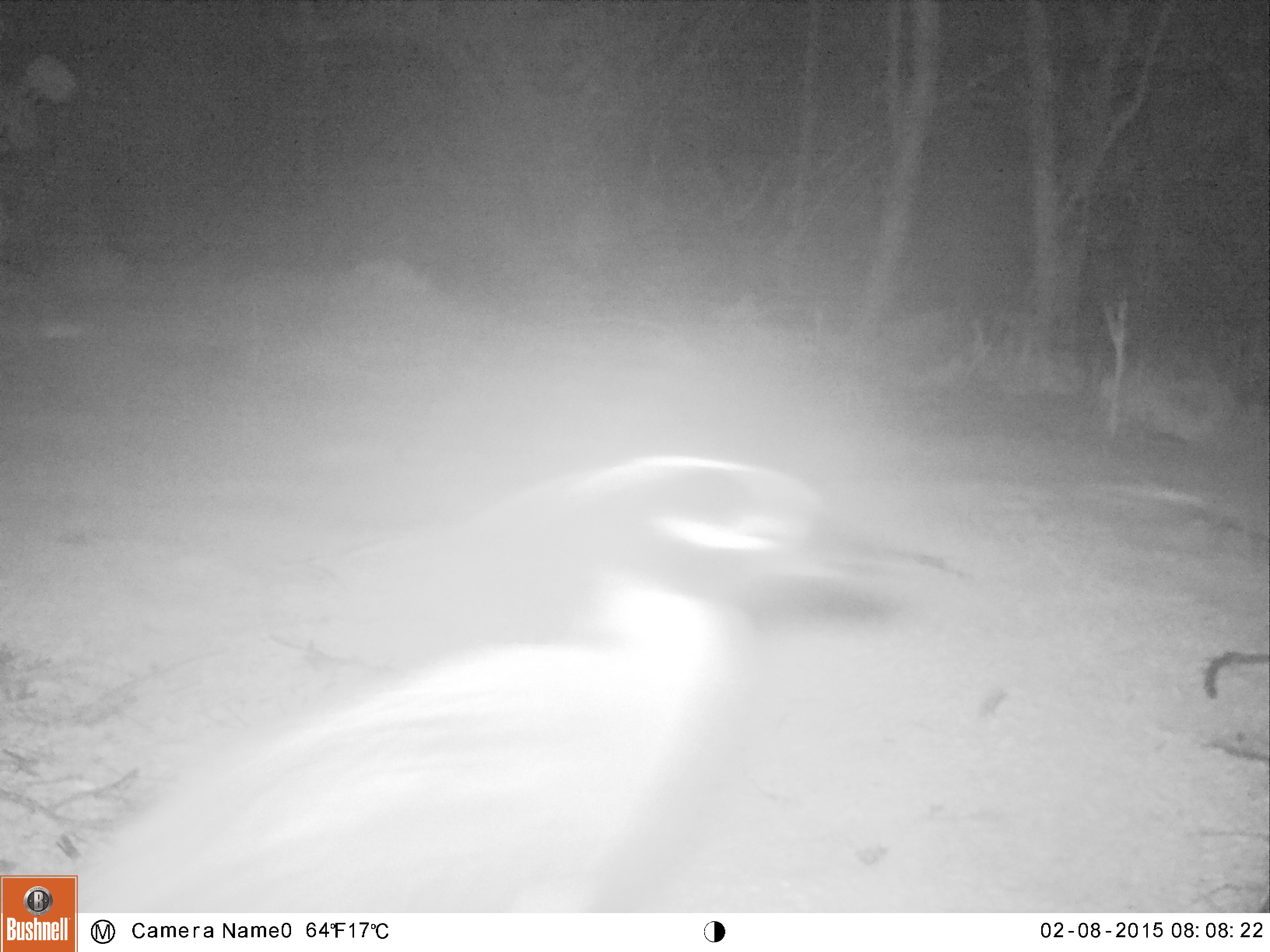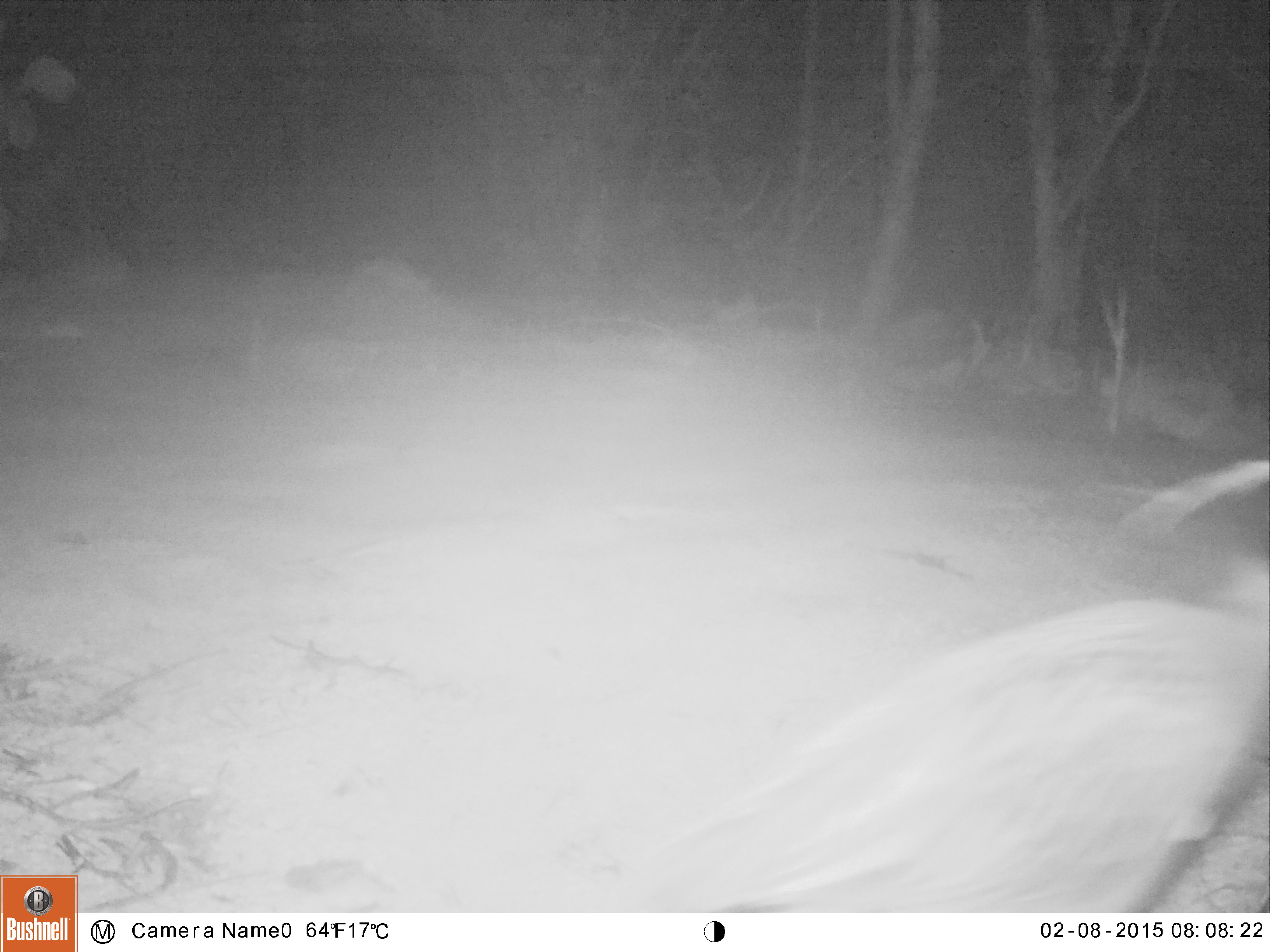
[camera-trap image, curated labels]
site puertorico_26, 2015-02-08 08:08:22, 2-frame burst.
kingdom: Animalia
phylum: Chordata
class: Aves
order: Pelecaniformes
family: Ardeidae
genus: Nyctanassa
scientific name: Nyctanassa violacea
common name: yellow-crowned night heron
Yellow-crowned night heron (Nyctanassa violacea).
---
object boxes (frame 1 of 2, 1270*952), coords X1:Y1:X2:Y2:
yellow-crowned night heron: 78:441:969:910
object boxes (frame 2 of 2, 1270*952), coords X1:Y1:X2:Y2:
yellow-crowned night heron: 603:462:1270:913